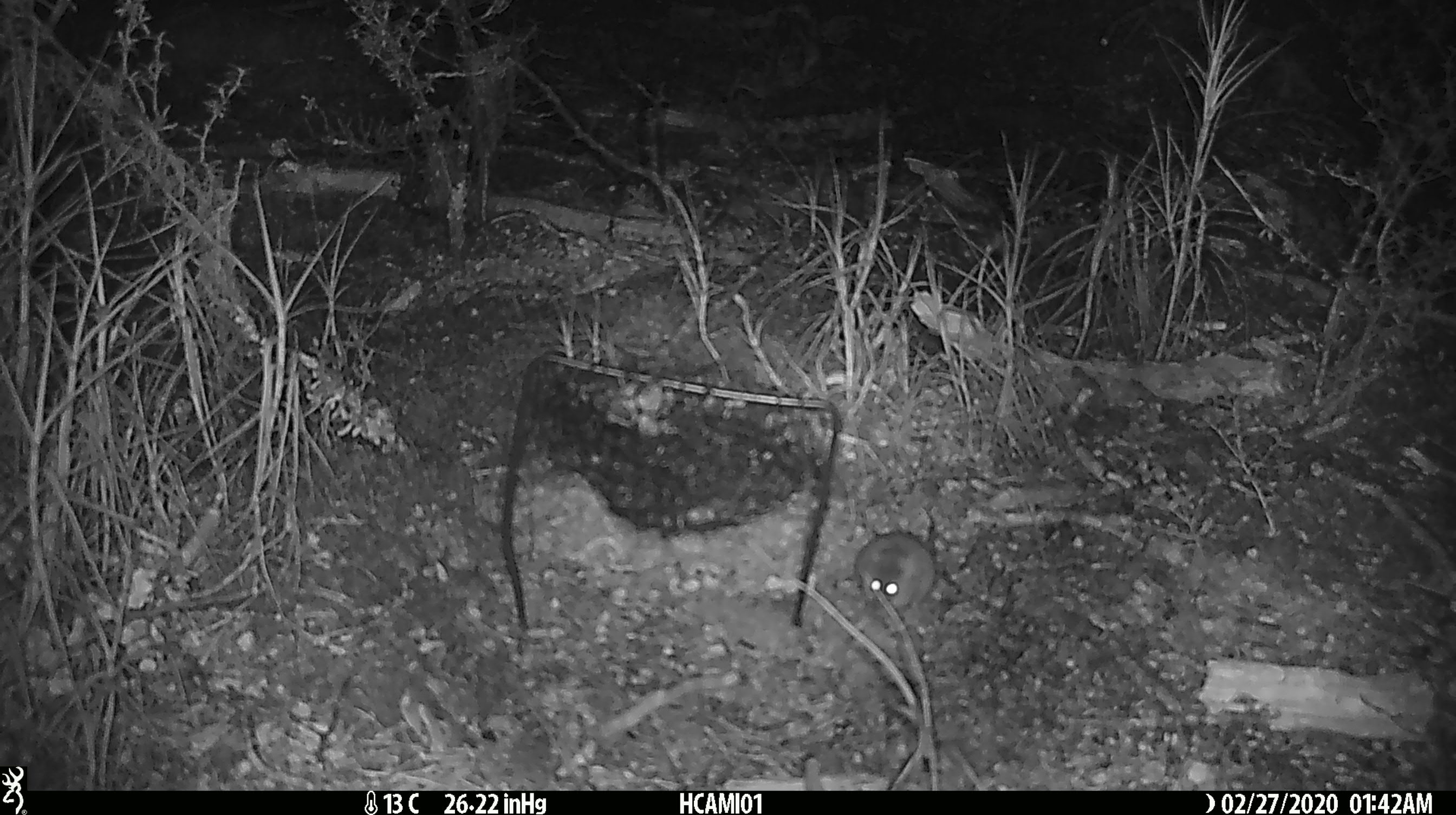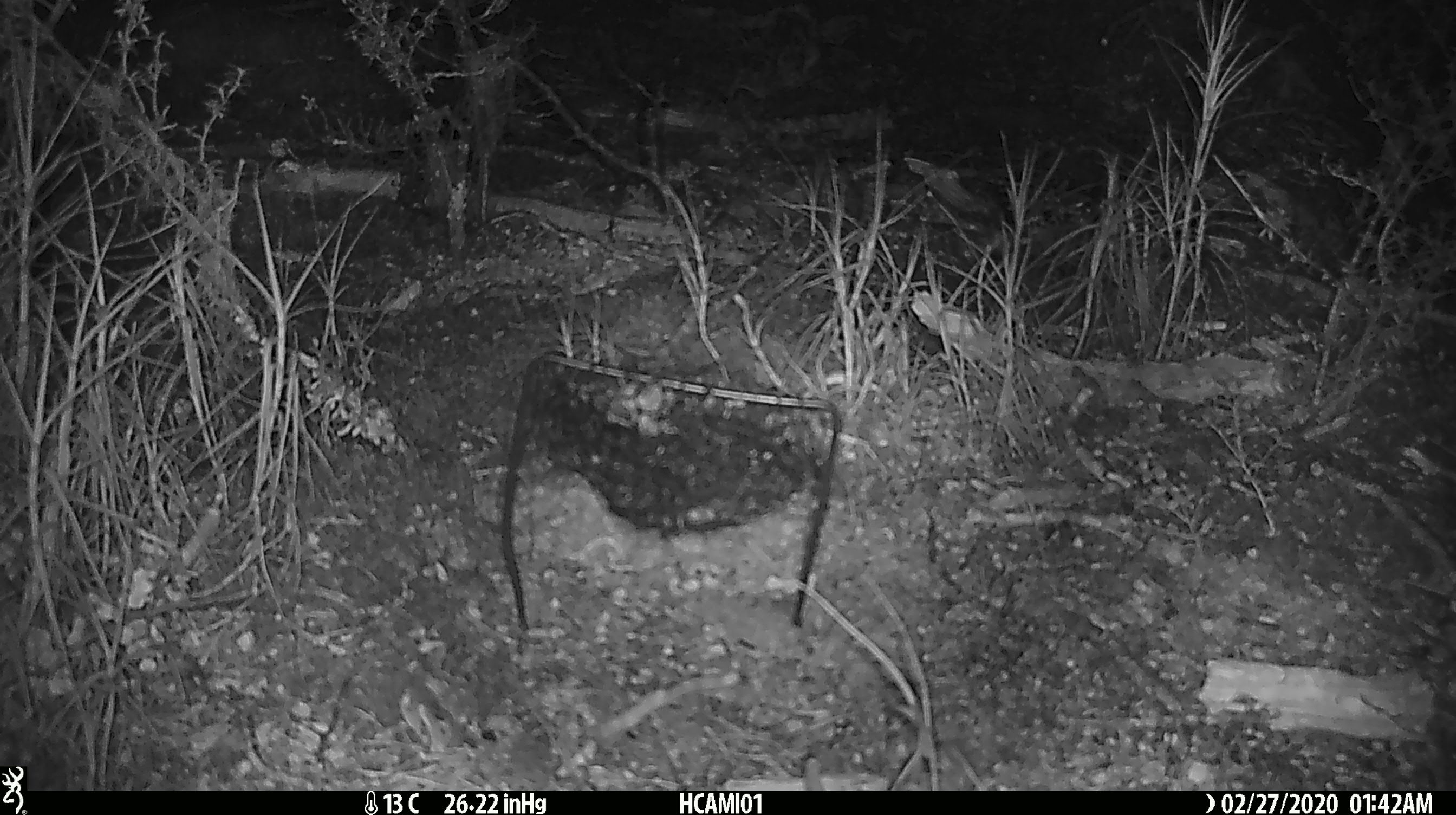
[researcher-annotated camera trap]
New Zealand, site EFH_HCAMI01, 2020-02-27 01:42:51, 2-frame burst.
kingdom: Animalia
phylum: Chordata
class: Mammalia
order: Rodentia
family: Muridae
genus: Mus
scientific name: Mus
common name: mouse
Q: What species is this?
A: Mouse (Mus).